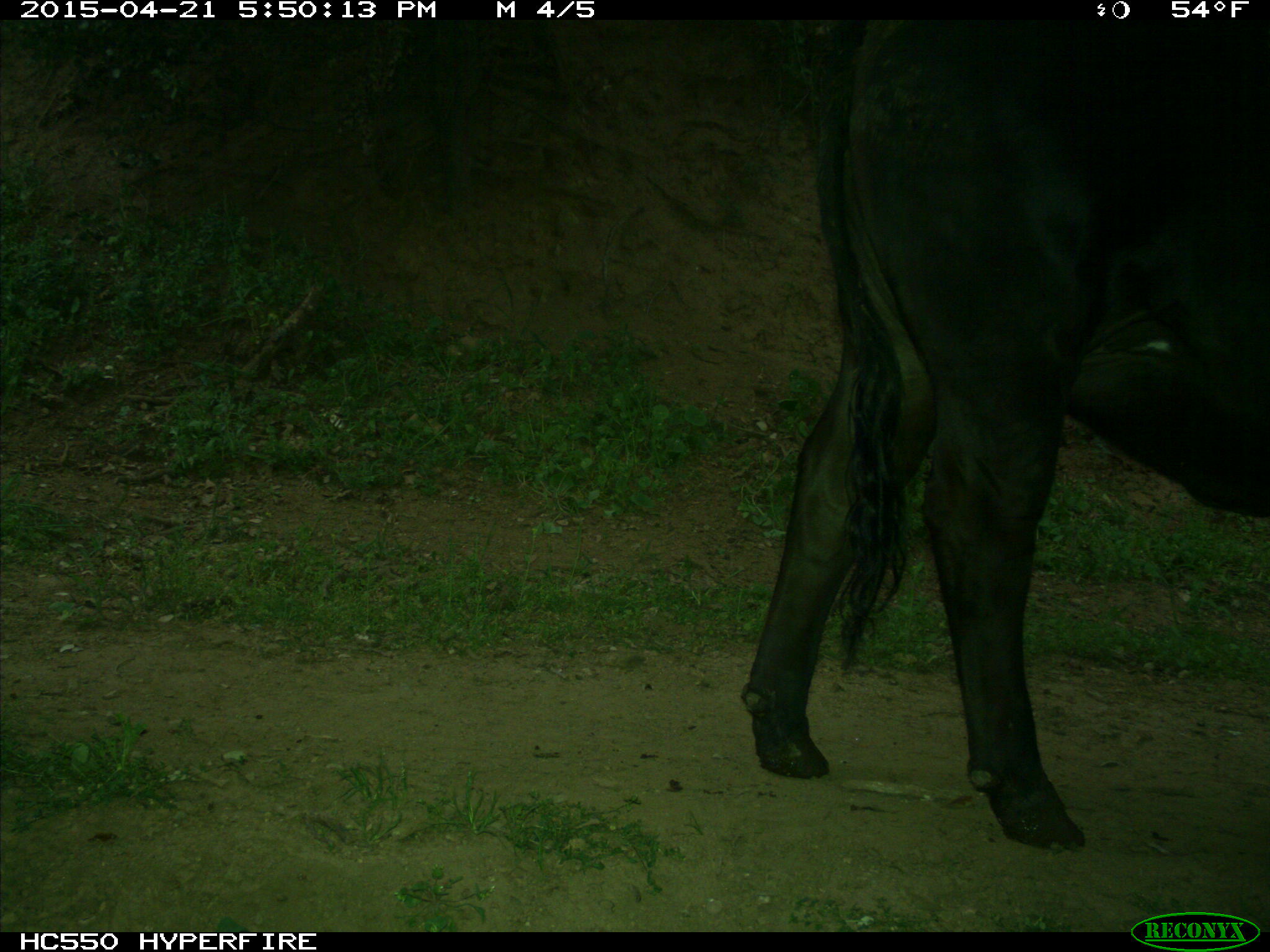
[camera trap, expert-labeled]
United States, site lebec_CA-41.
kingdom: Animalia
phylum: Chordata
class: Mammalia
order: Artiodactyla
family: Bovidae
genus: Bos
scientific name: Bos taurus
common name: domestic cow